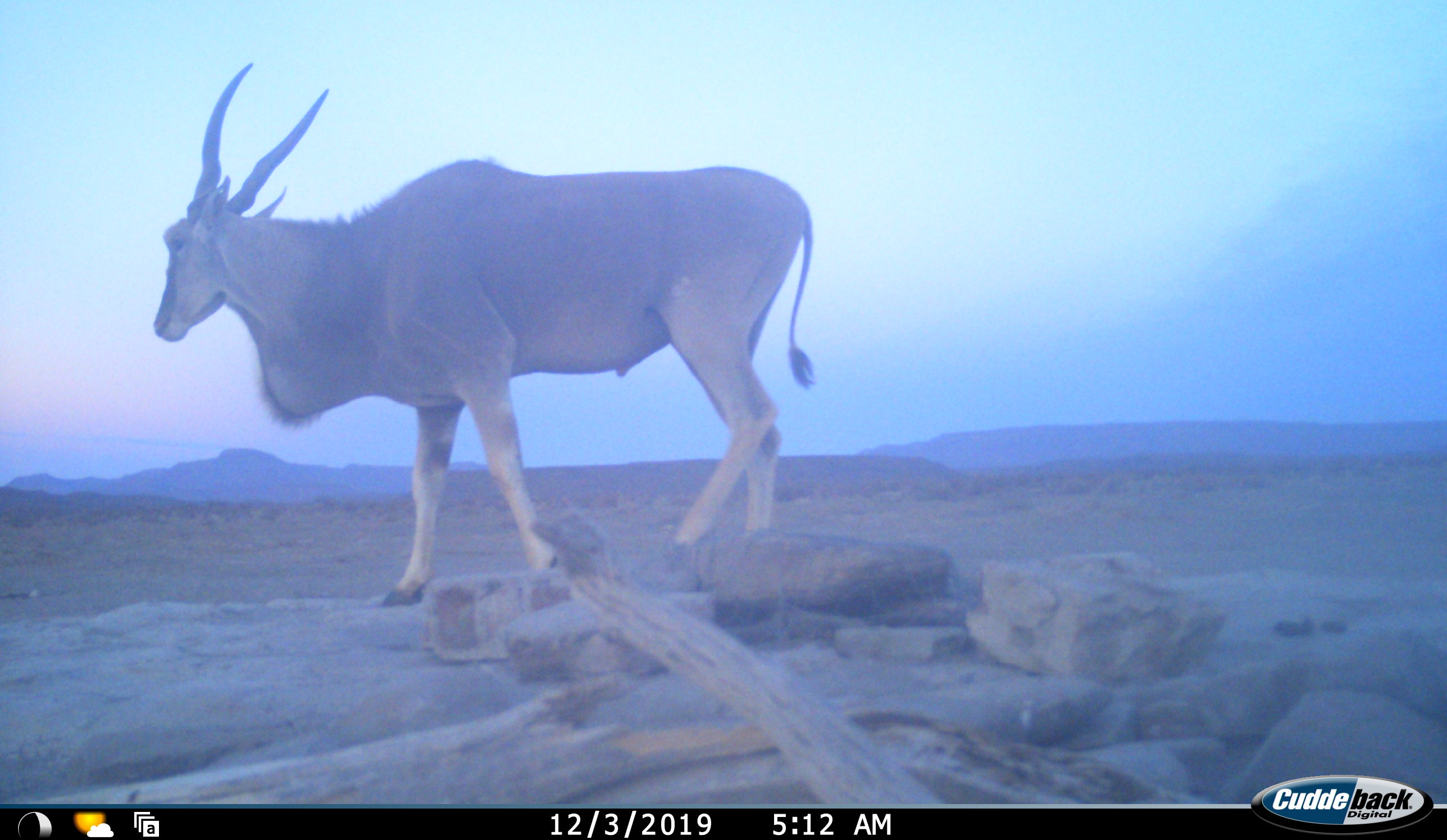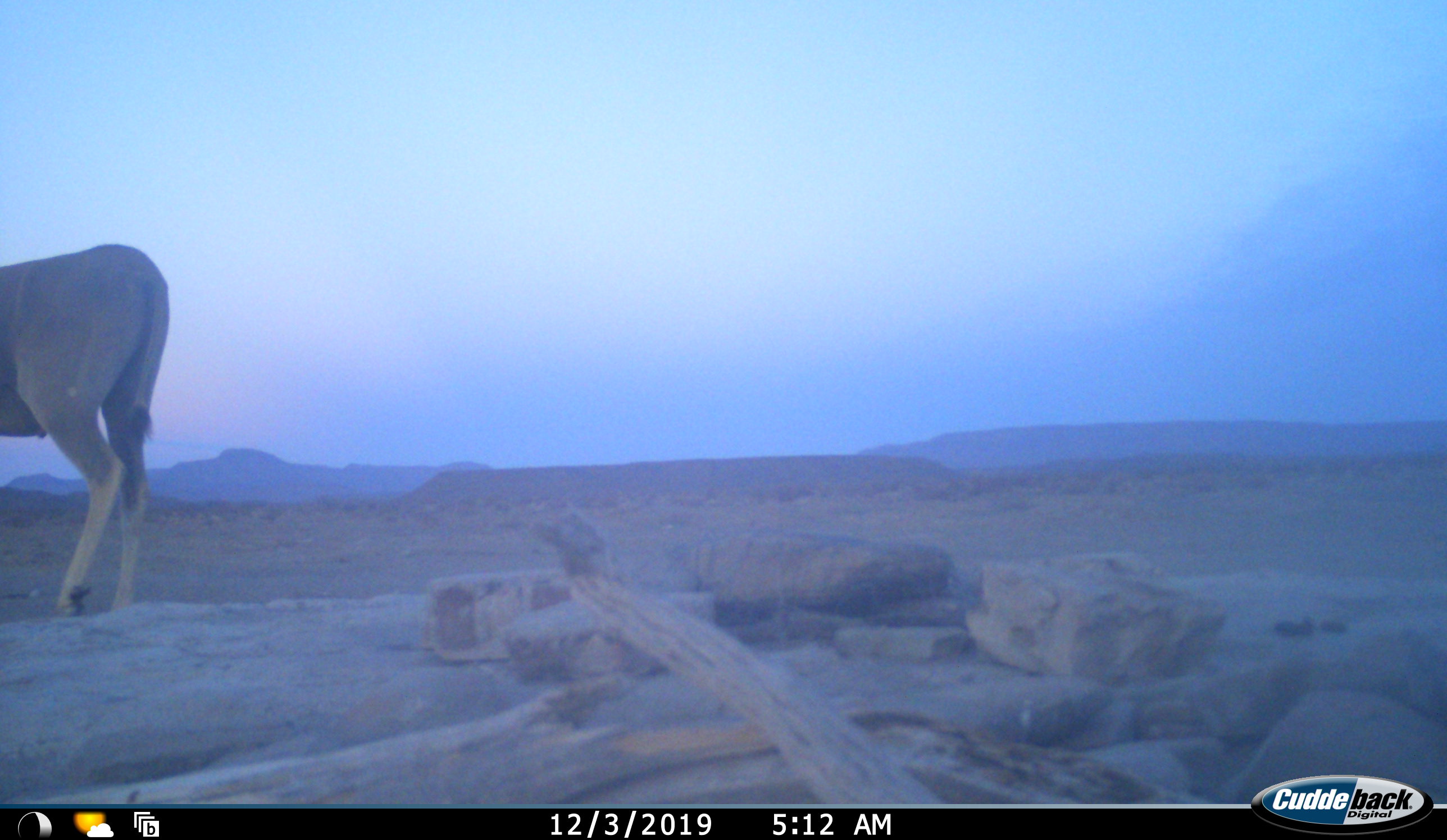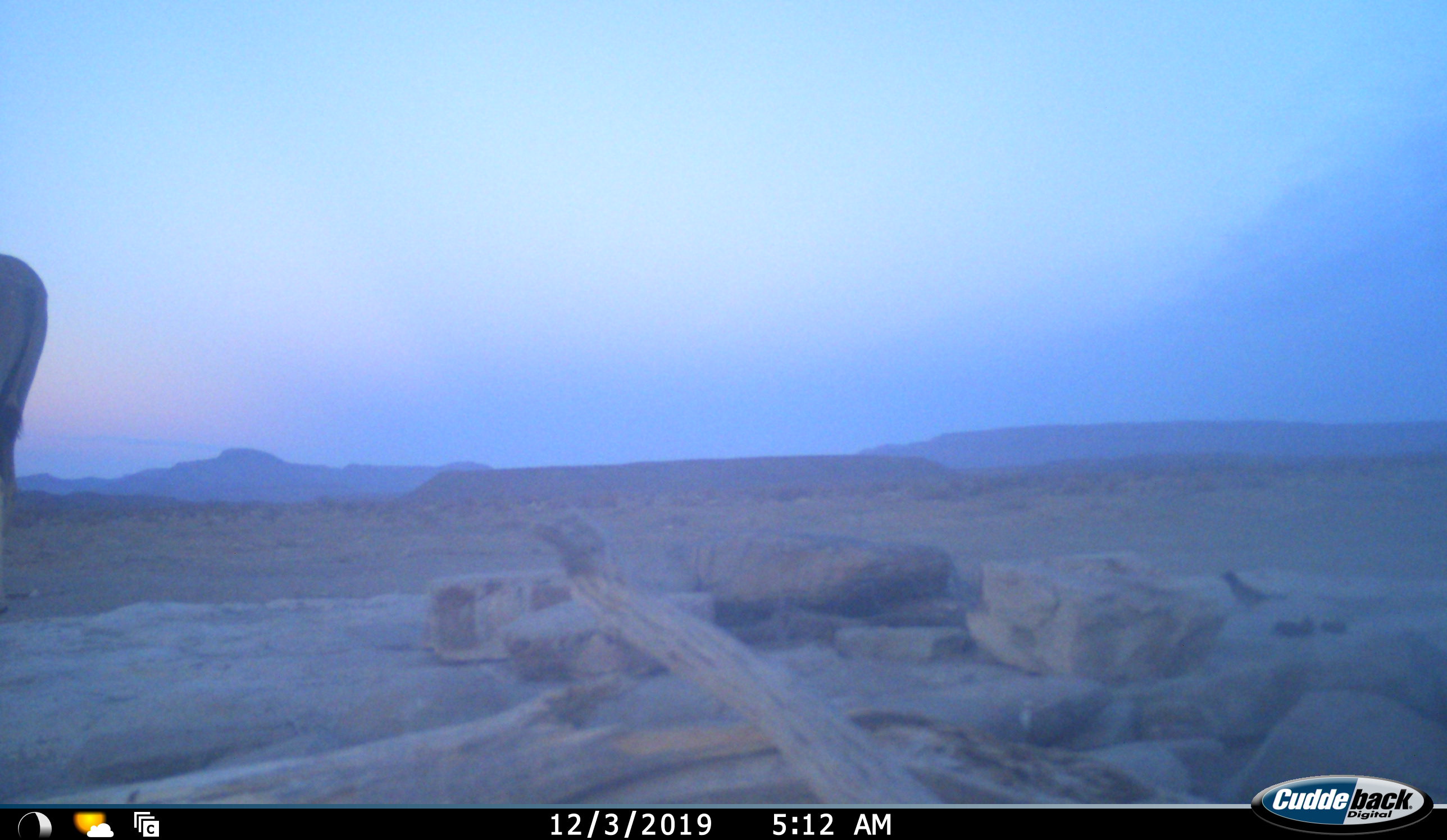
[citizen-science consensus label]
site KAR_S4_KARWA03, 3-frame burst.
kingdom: Animalia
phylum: Chordata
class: Aves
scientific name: Aves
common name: bird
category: birdother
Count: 1.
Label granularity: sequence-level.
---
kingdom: Animalia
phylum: Chordata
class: Mammalia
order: Artiodactyla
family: Bovidae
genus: Tragelaphus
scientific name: Tragelaphus oryx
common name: eland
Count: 1.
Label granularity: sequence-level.